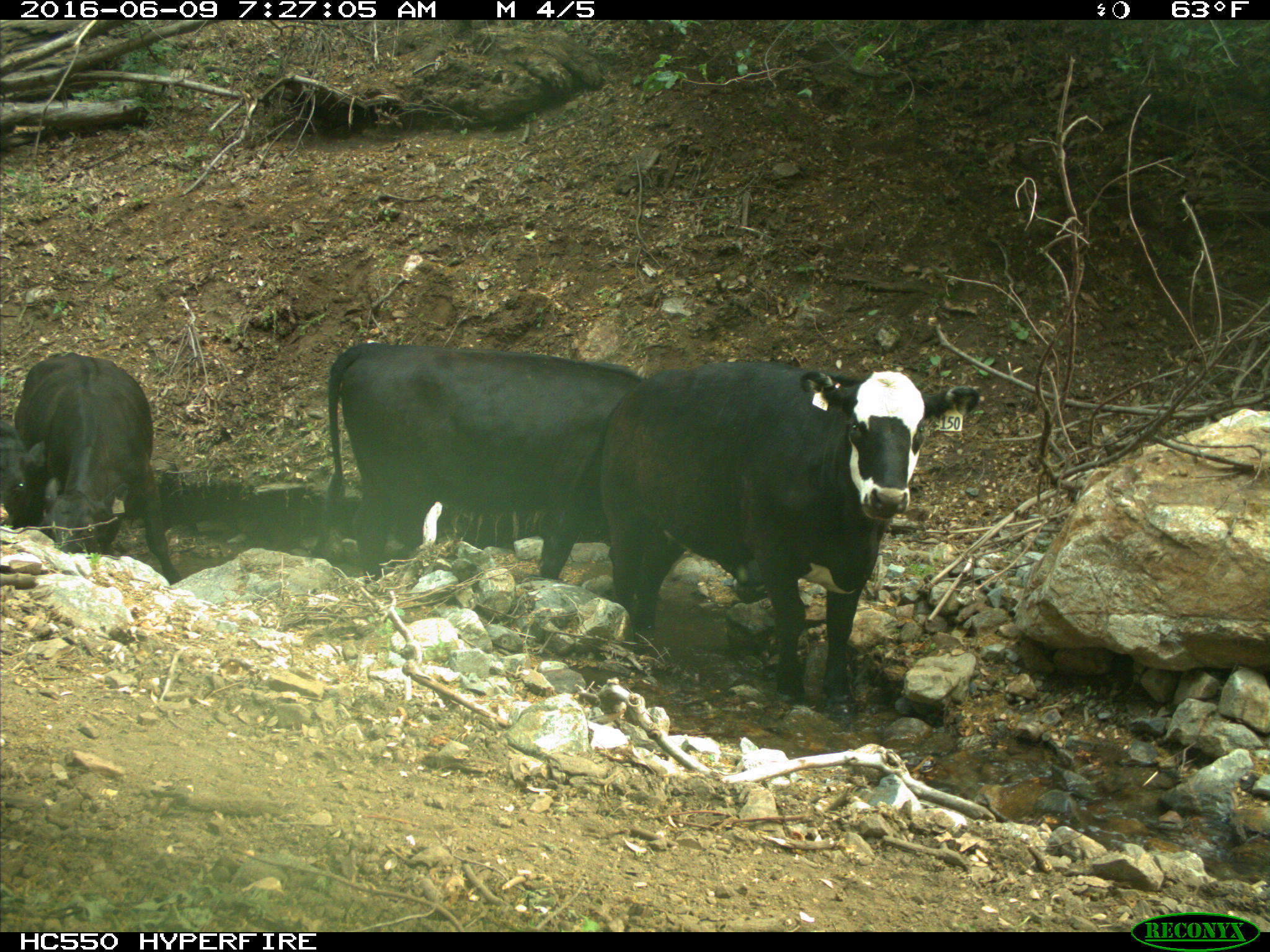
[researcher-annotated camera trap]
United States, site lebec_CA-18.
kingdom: Animalia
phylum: Chordata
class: Mammalia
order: Artiodactyla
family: Bovidae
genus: Bos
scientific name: Bos taurus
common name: domestic cow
Bos taurus (domestic cow).